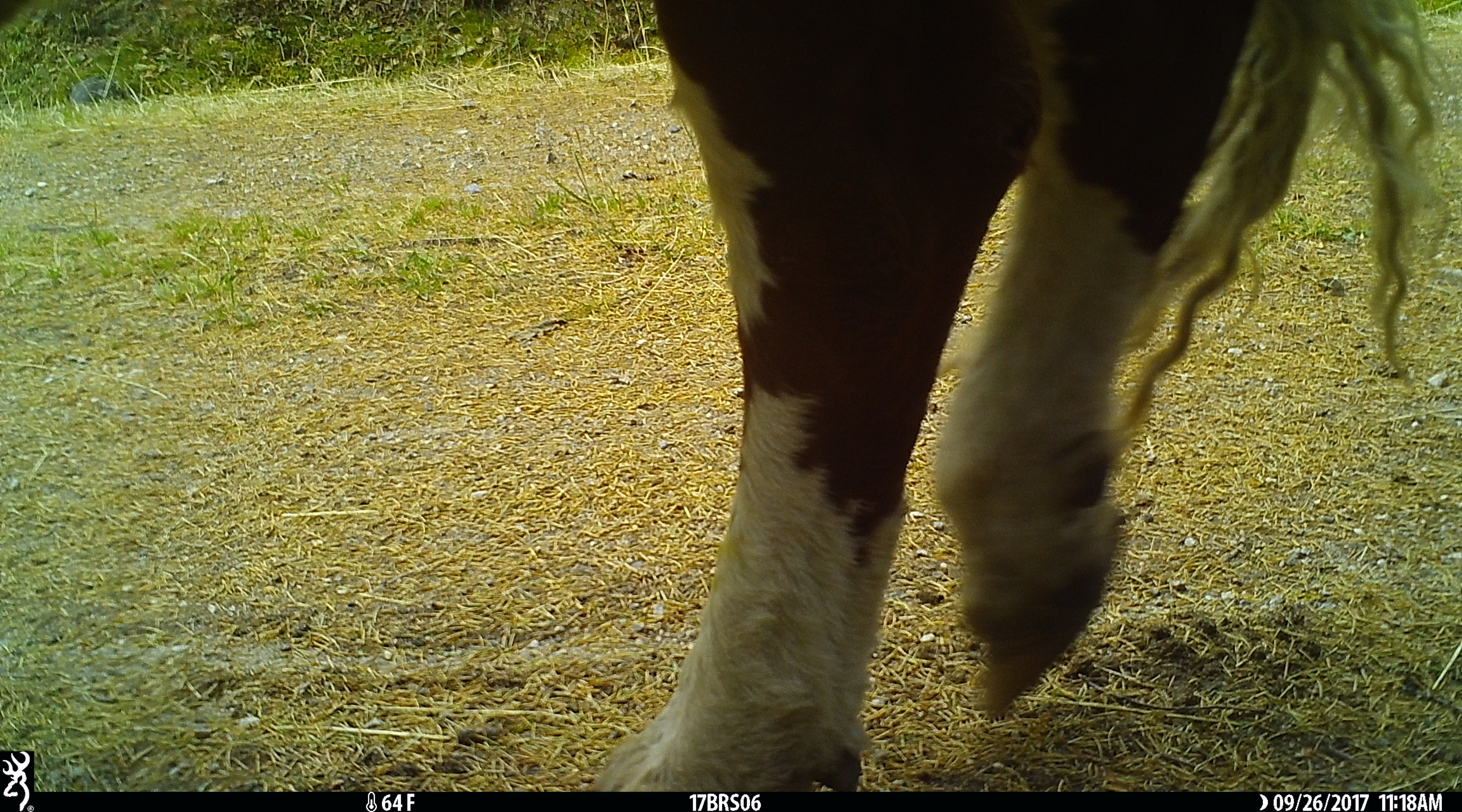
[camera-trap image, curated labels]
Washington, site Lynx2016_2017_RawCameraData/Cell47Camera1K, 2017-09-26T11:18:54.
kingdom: Animalia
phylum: Chordata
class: Mammalia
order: Artiodactyla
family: Bovidae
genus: Bos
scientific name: Bos taurus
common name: domestic cattle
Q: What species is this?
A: Domestic cattle (Bos taurus).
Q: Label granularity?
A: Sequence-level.